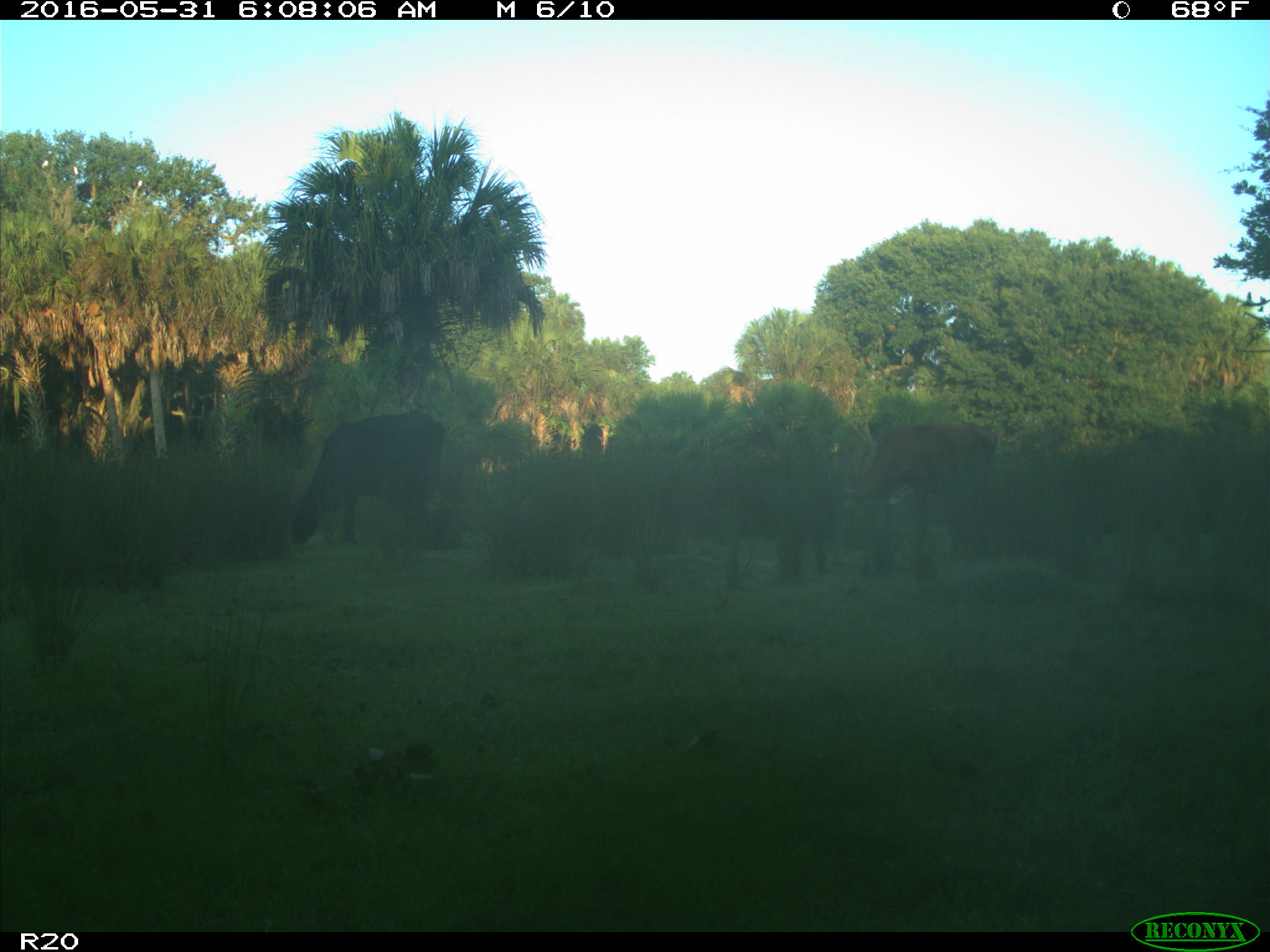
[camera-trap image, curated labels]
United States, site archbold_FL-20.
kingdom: Animalia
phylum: Chordata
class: Mammalia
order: Artiodactyla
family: Bovidae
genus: Bos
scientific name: Bos taurus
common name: domestic cow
Bos taurus (domestic cow).